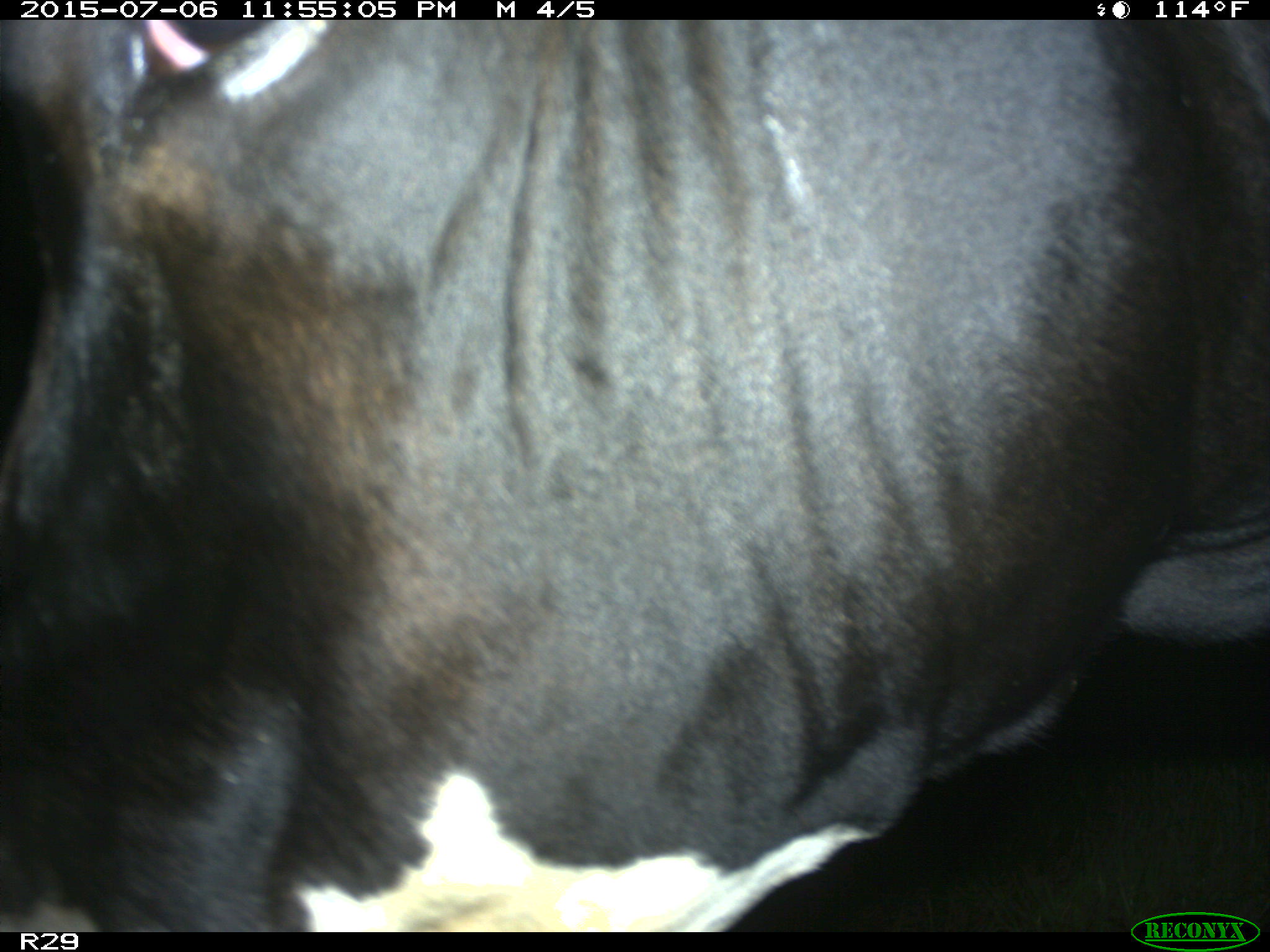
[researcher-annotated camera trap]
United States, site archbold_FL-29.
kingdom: Animalia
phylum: Chordata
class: Mammalia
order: Artiodactyla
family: Bovidae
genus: Bos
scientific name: Bos taurus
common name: domestic cow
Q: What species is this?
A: Bos taurus (domestic cow).